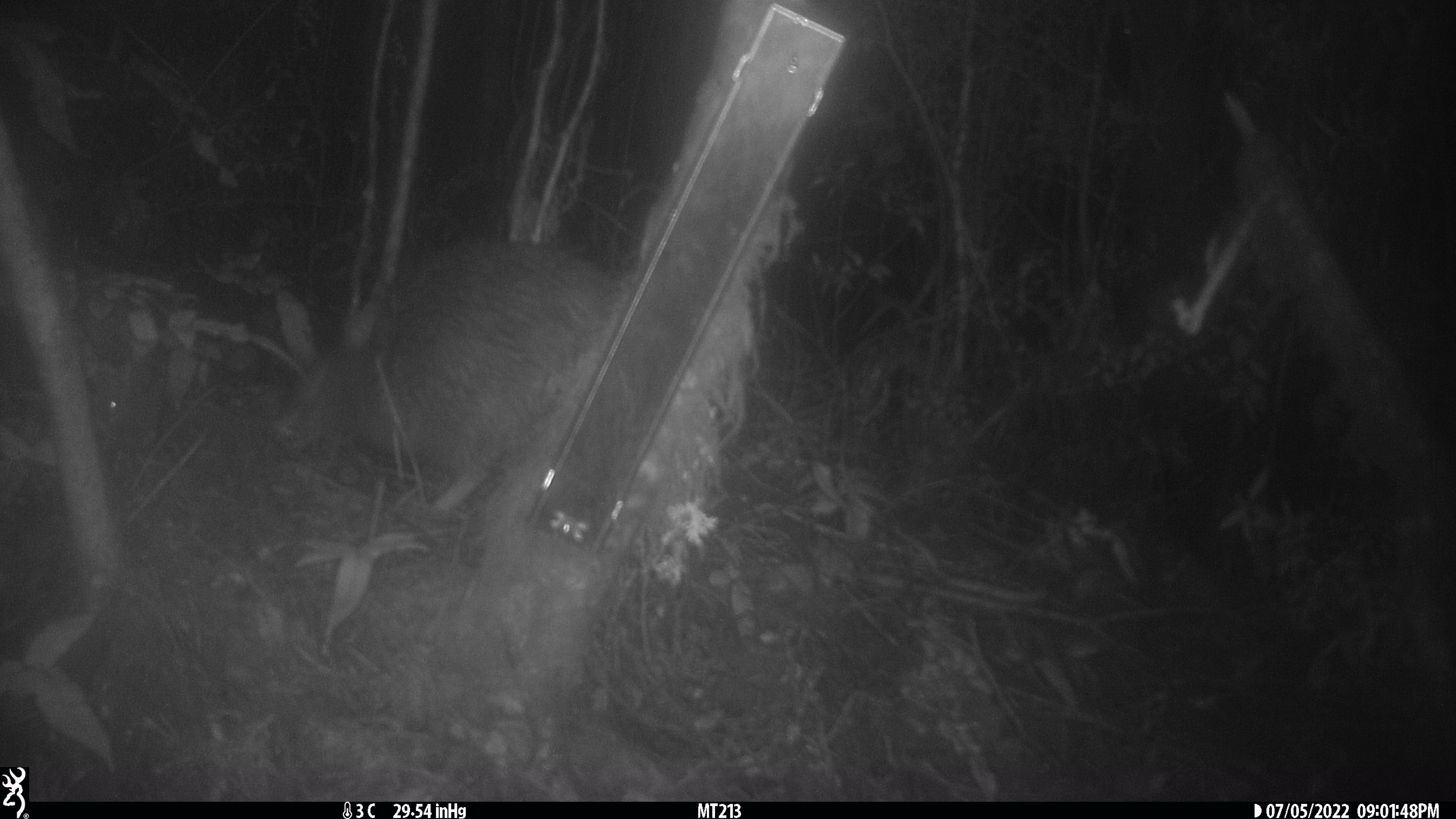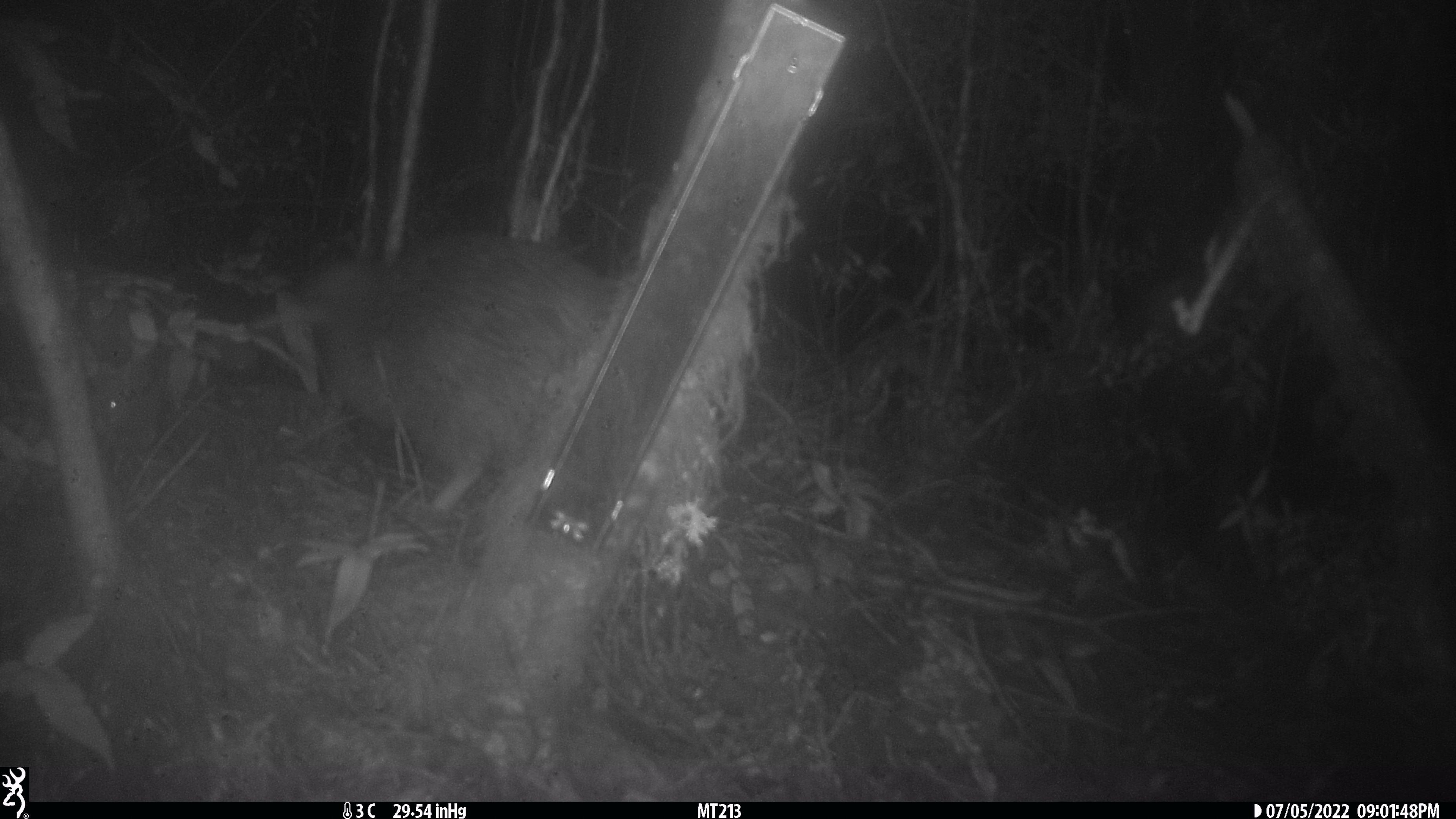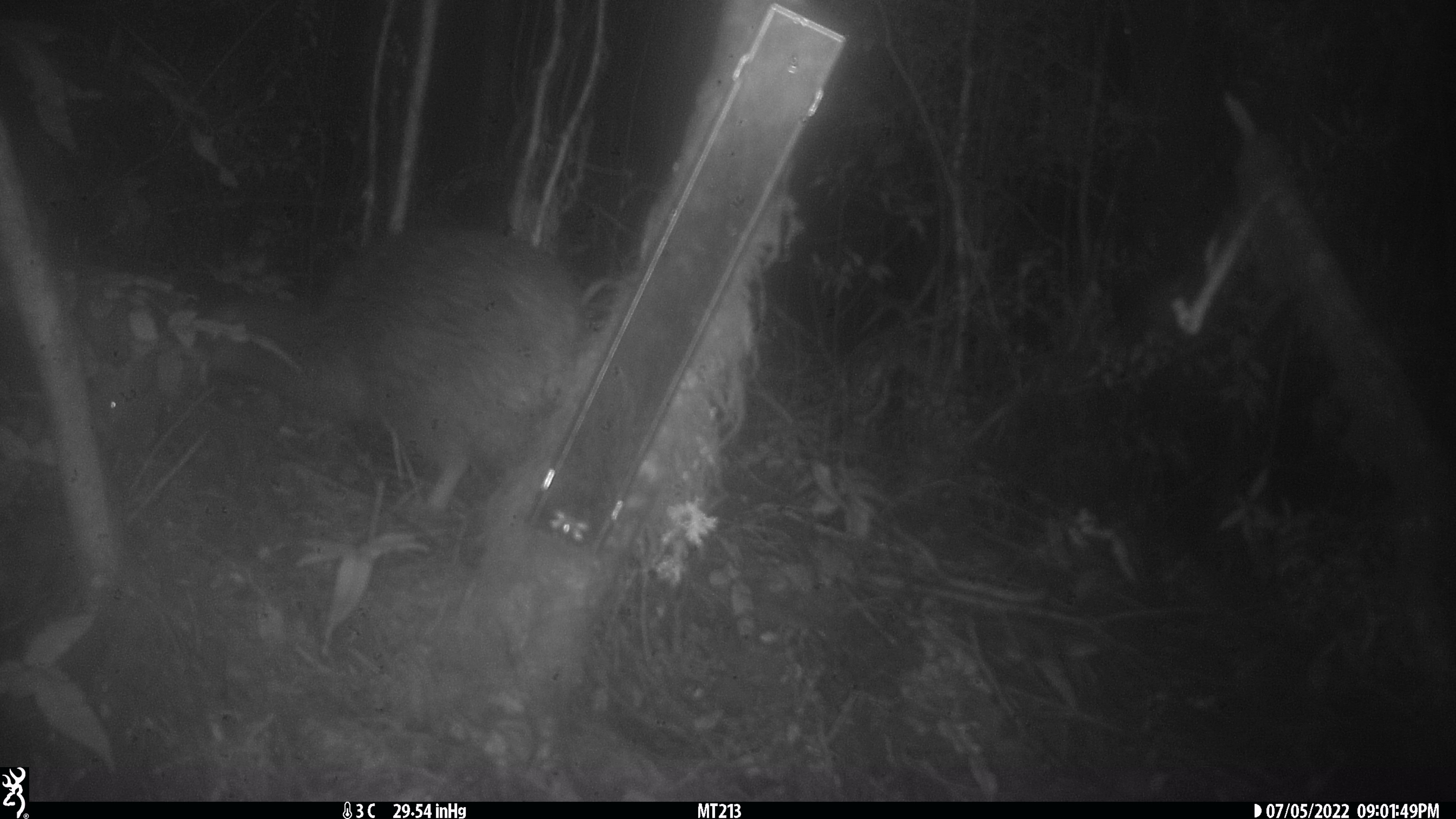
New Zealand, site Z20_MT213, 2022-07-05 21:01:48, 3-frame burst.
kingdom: Animalia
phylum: Chordata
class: Aves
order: Apterygiformes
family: Apterygidae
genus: Apteryx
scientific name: Apteryx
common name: kiwi